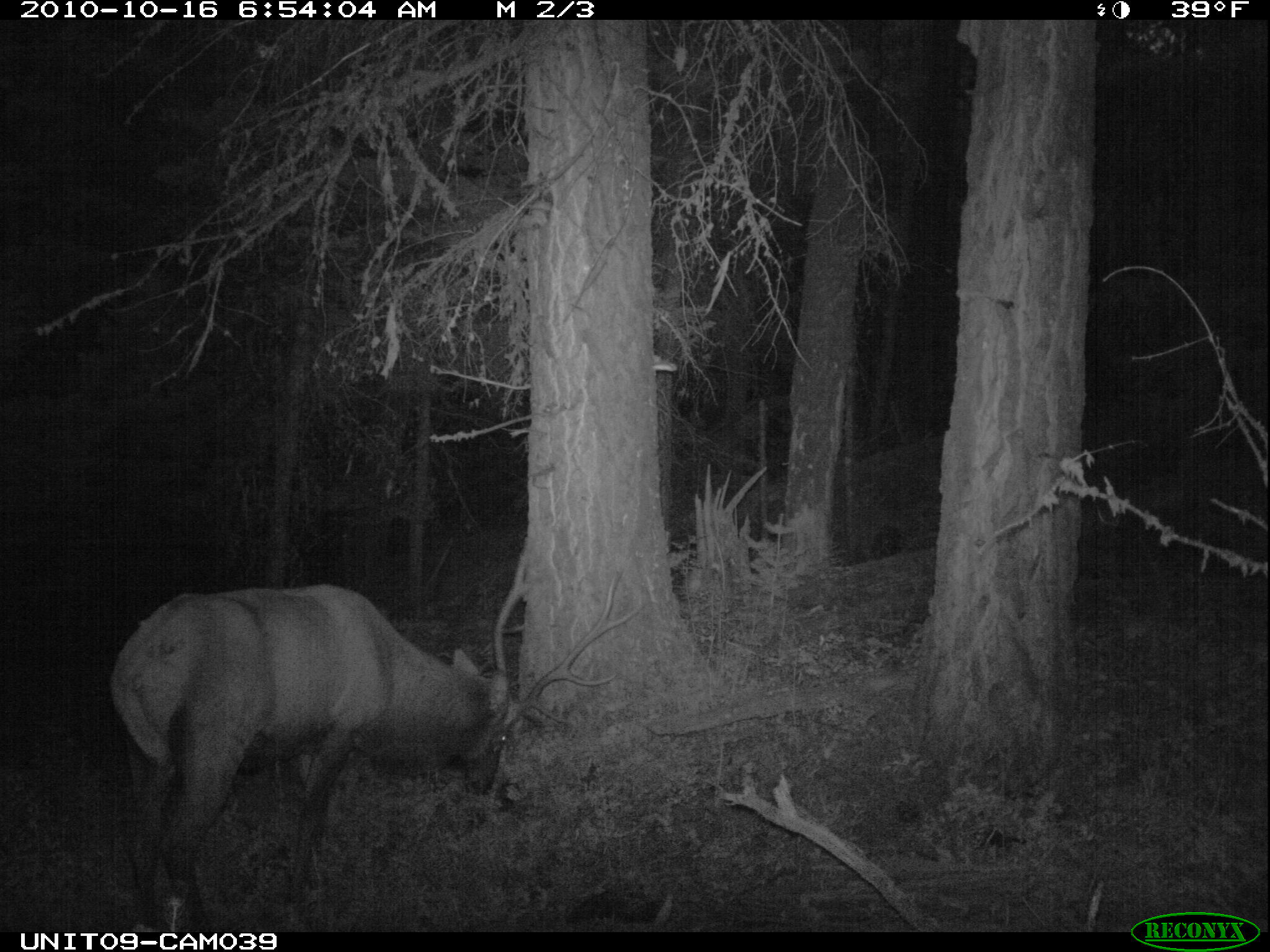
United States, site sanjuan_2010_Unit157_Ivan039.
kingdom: Animalia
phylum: Chordata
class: Mammalia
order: Artiodactyla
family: Cervidae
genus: Cervus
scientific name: Cervus elaphus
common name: red deer